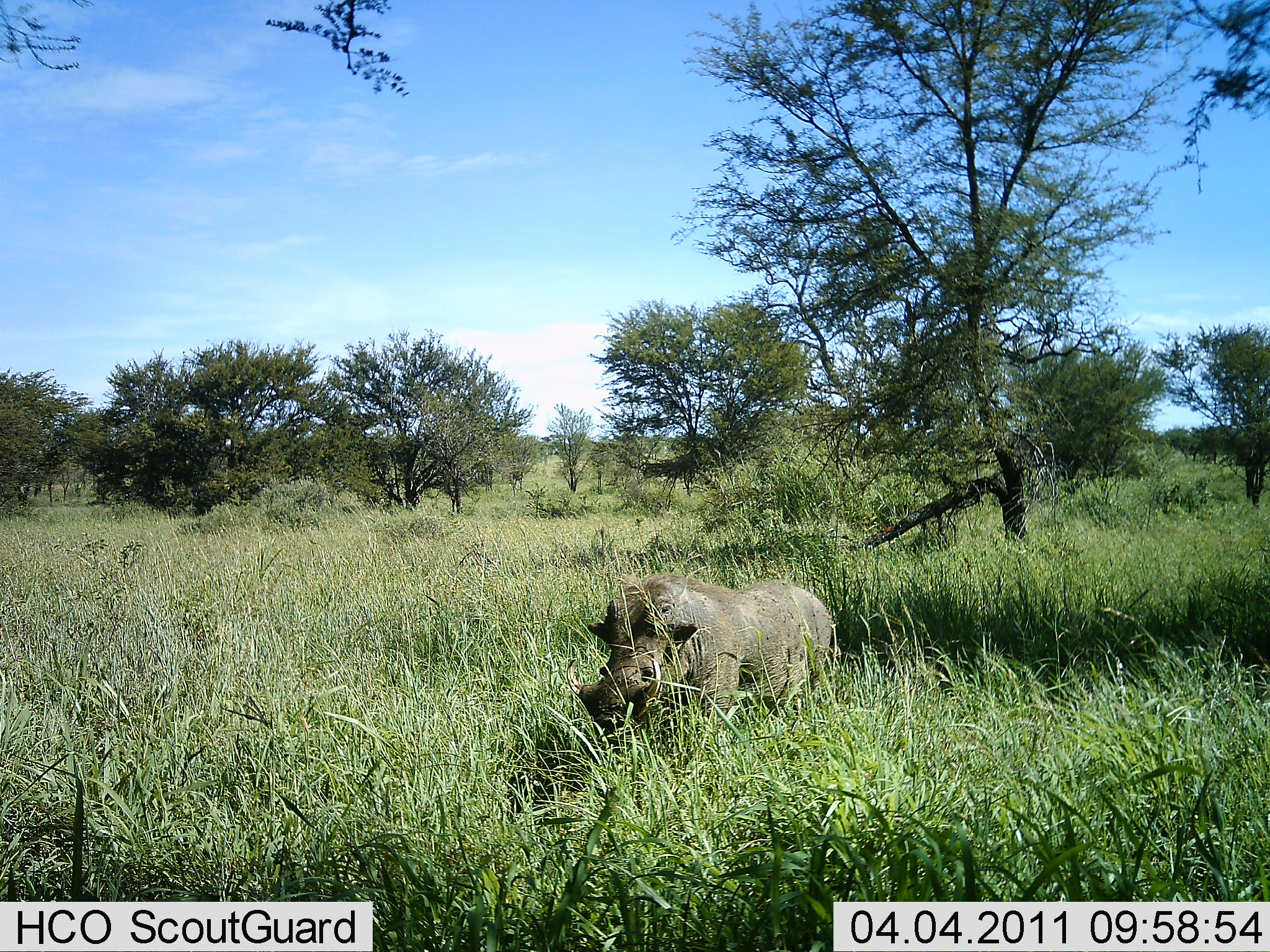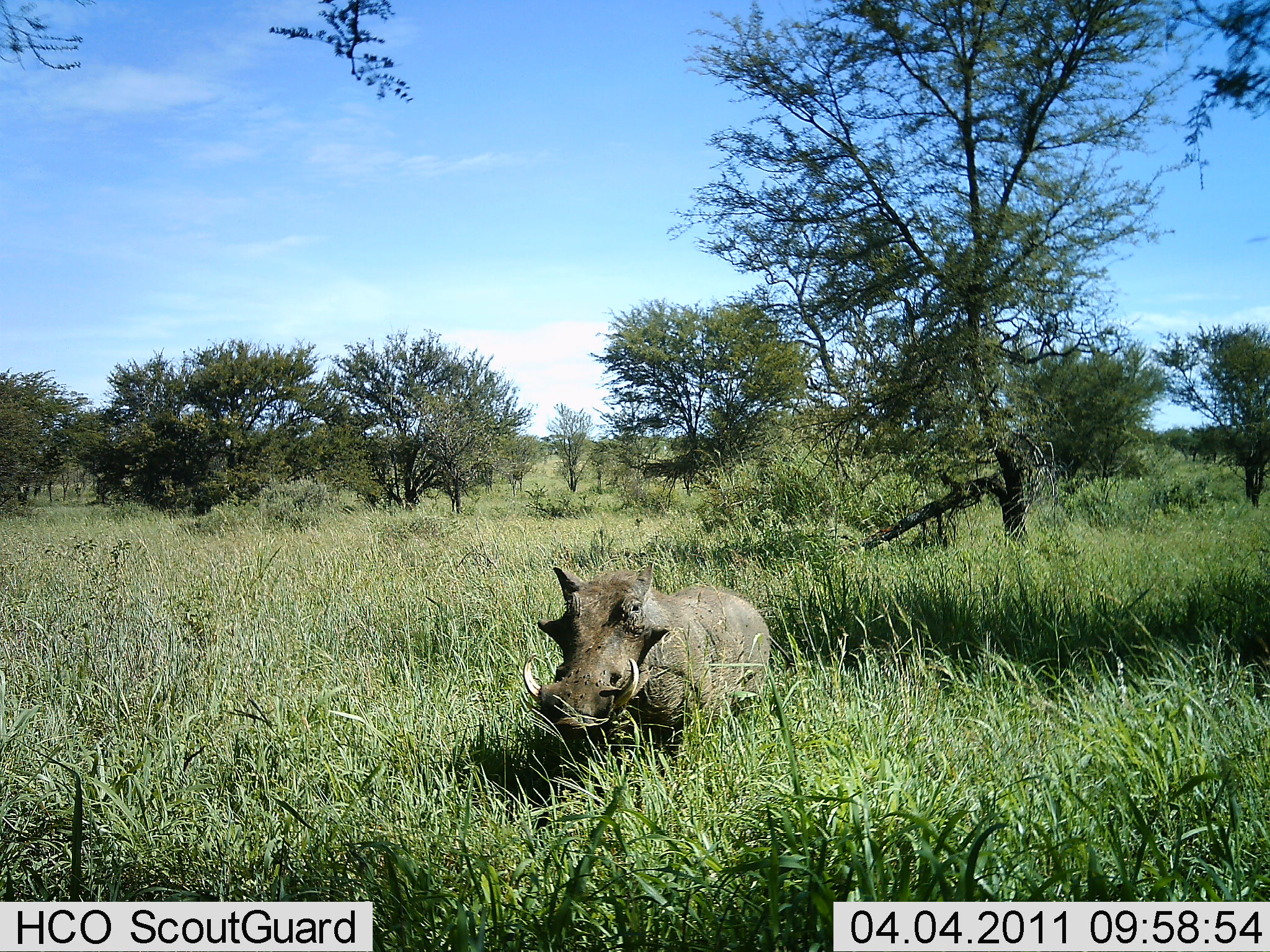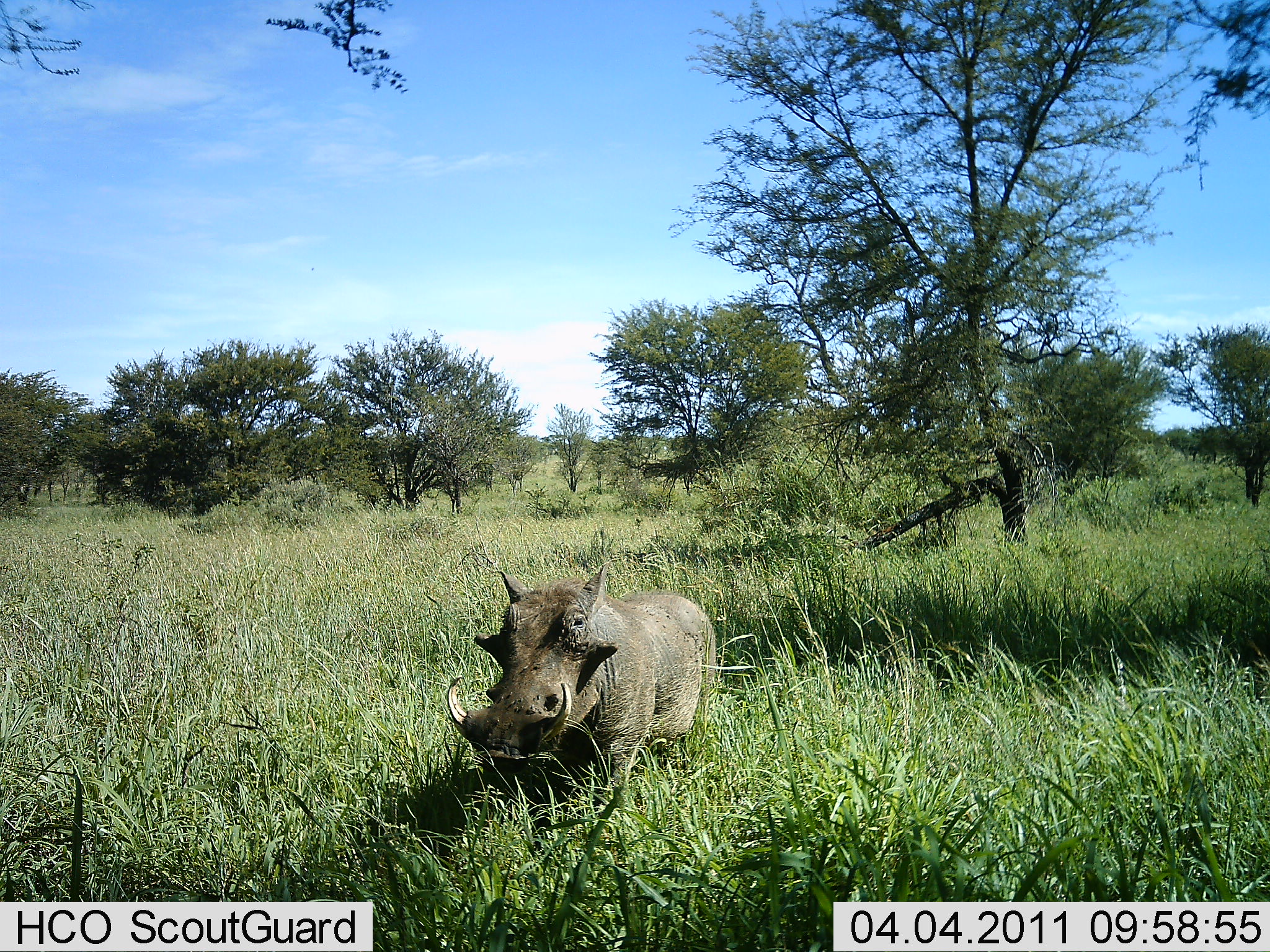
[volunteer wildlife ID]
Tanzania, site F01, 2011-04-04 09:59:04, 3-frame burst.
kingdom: Animalia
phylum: Chordata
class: Mammalia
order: Artiodactyla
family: Suidae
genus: Phacochoerus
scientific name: Phacochoerus africanus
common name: warthog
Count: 1.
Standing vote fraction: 0%.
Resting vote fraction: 0%.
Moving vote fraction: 100%.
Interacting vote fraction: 9%.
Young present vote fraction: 0%.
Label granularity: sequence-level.